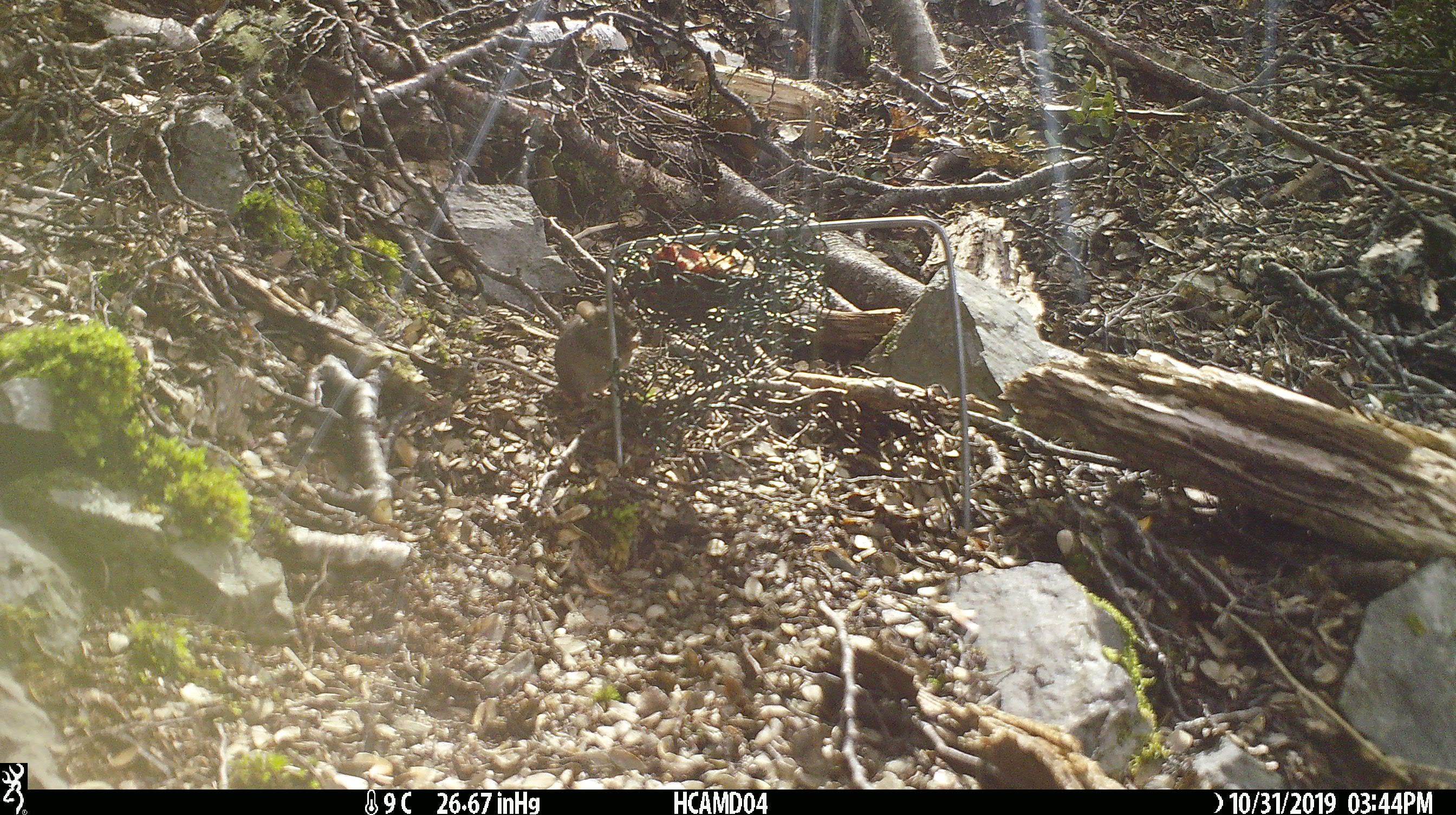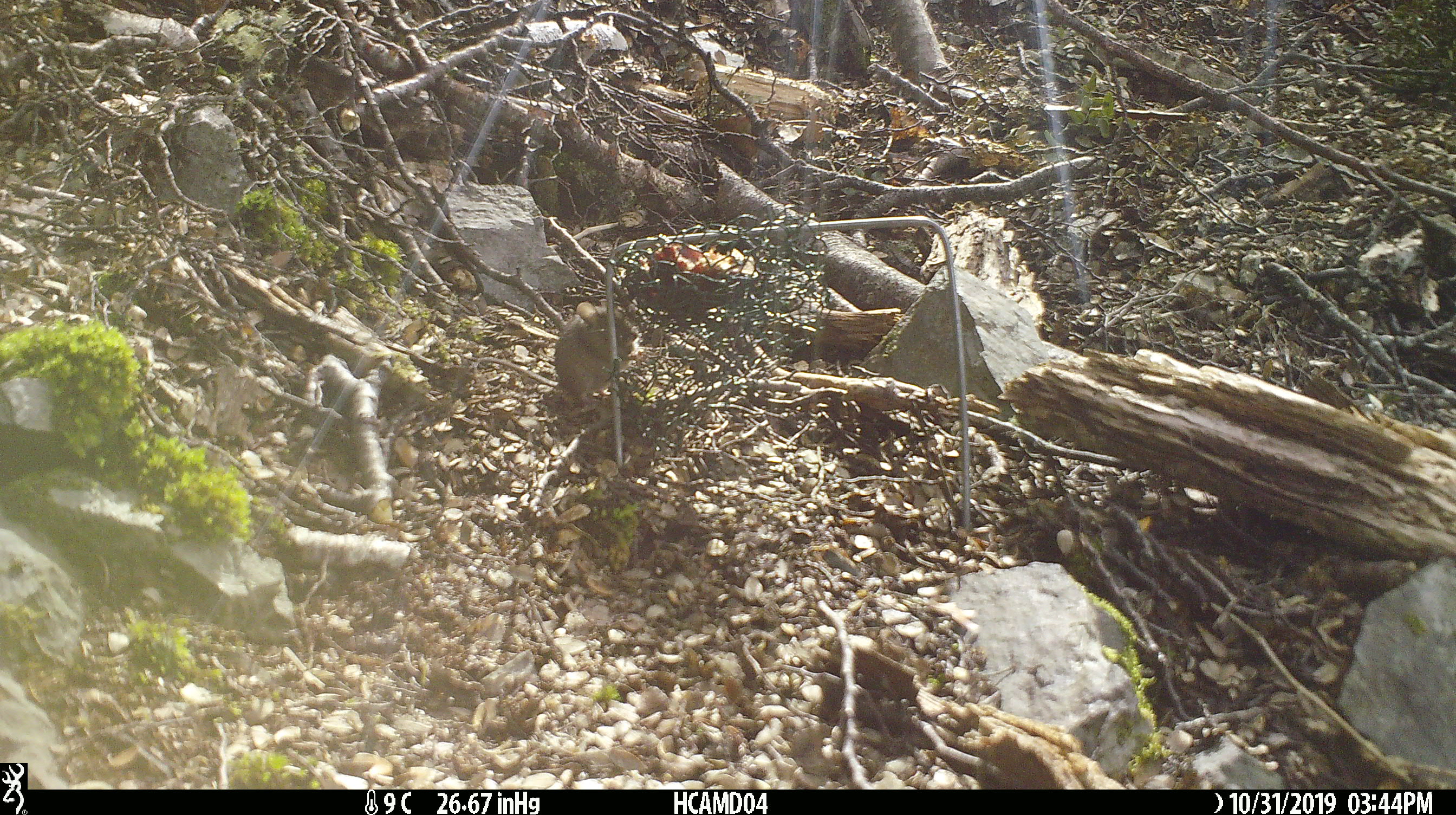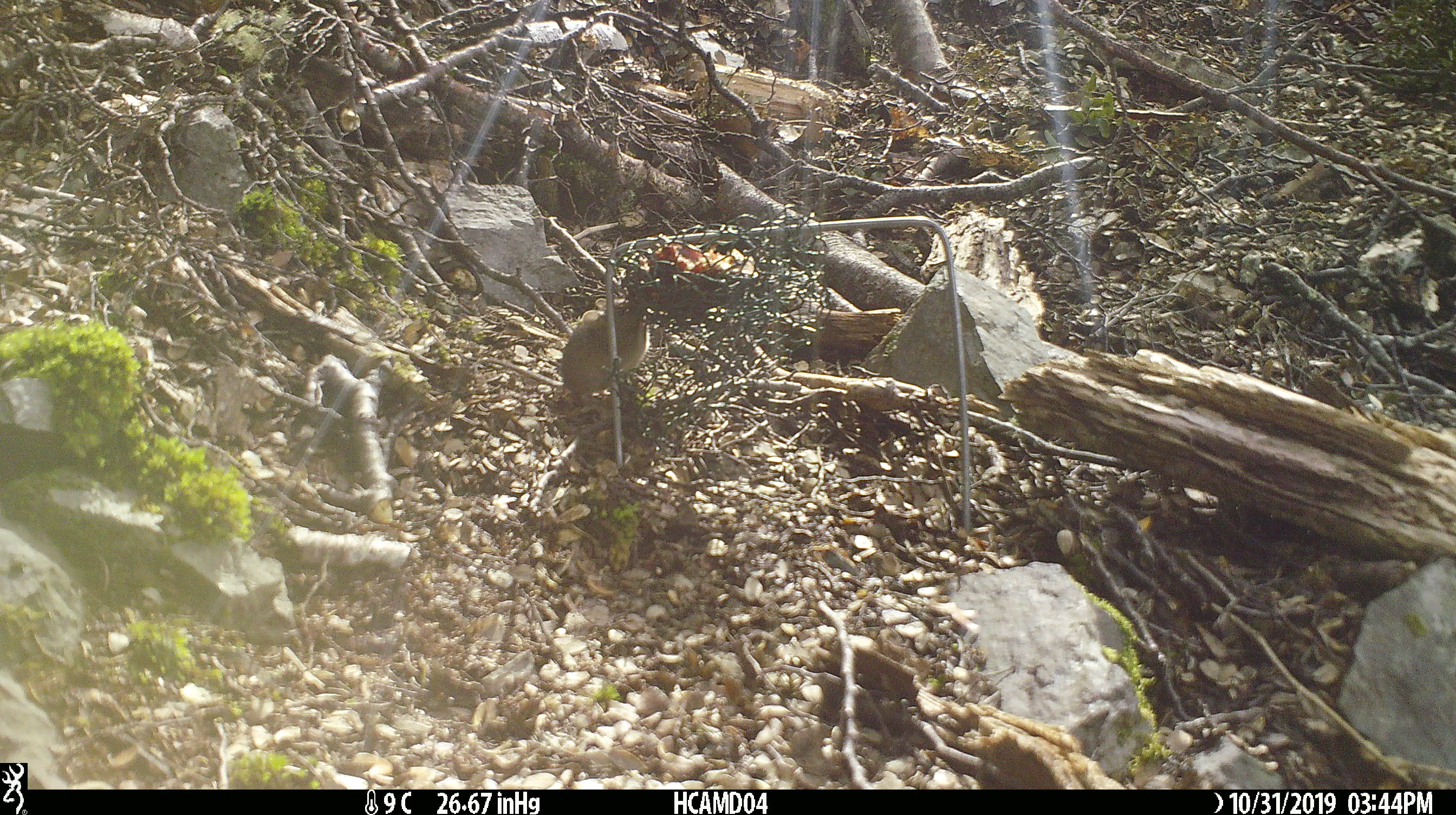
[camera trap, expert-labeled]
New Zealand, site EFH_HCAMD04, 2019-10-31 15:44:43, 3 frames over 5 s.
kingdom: Animalia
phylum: Chordata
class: Mammalia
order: Rodentia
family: Muridae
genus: Mus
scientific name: Mus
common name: mouse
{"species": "mouse (Mus)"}